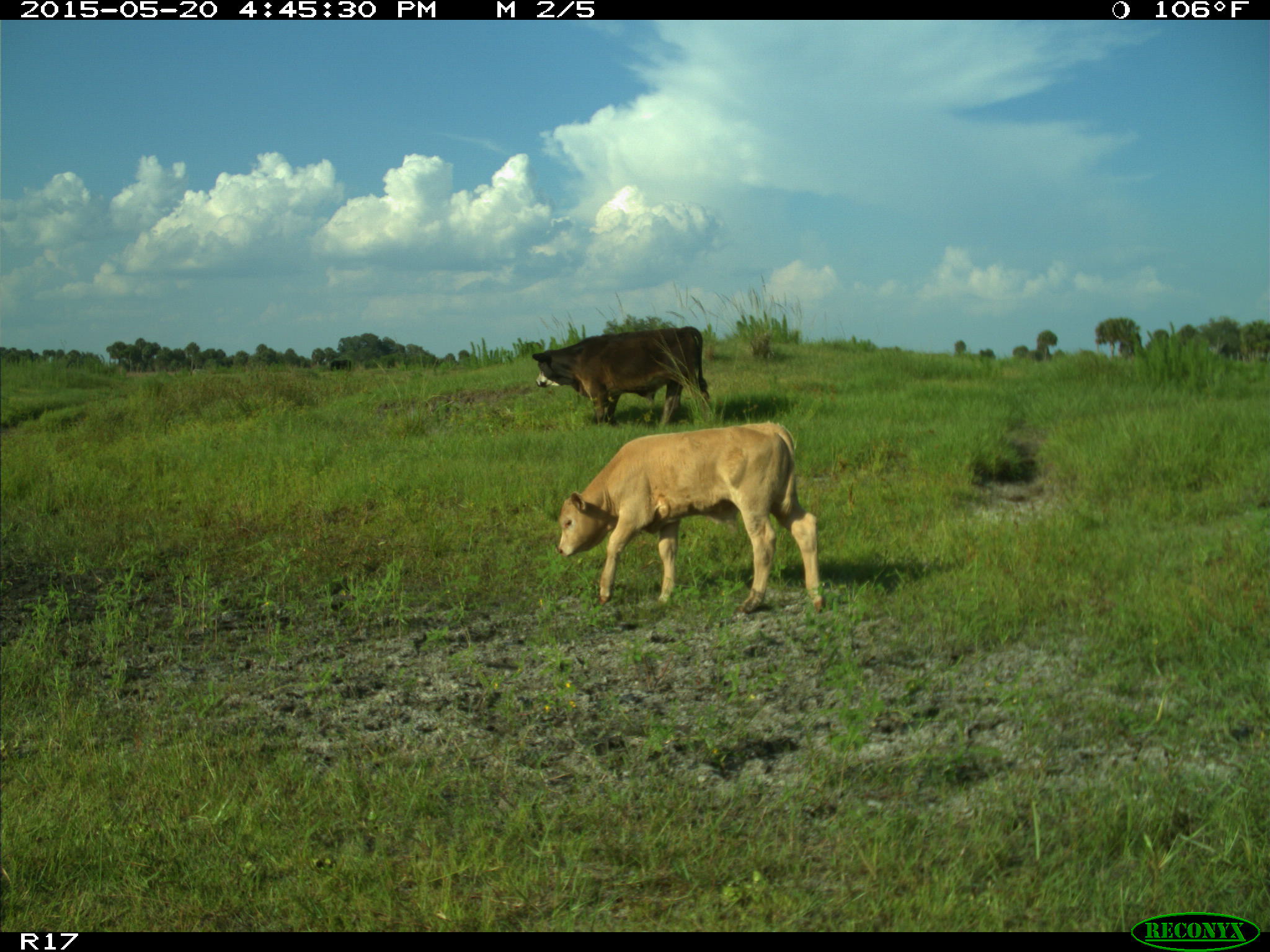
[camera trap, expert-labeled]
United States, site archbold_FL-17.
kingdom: Animalia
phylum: Chordata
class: Mammalia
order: Artiodactyla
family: Bovidae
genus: Bos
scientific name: Bos taurus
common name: domestic cow